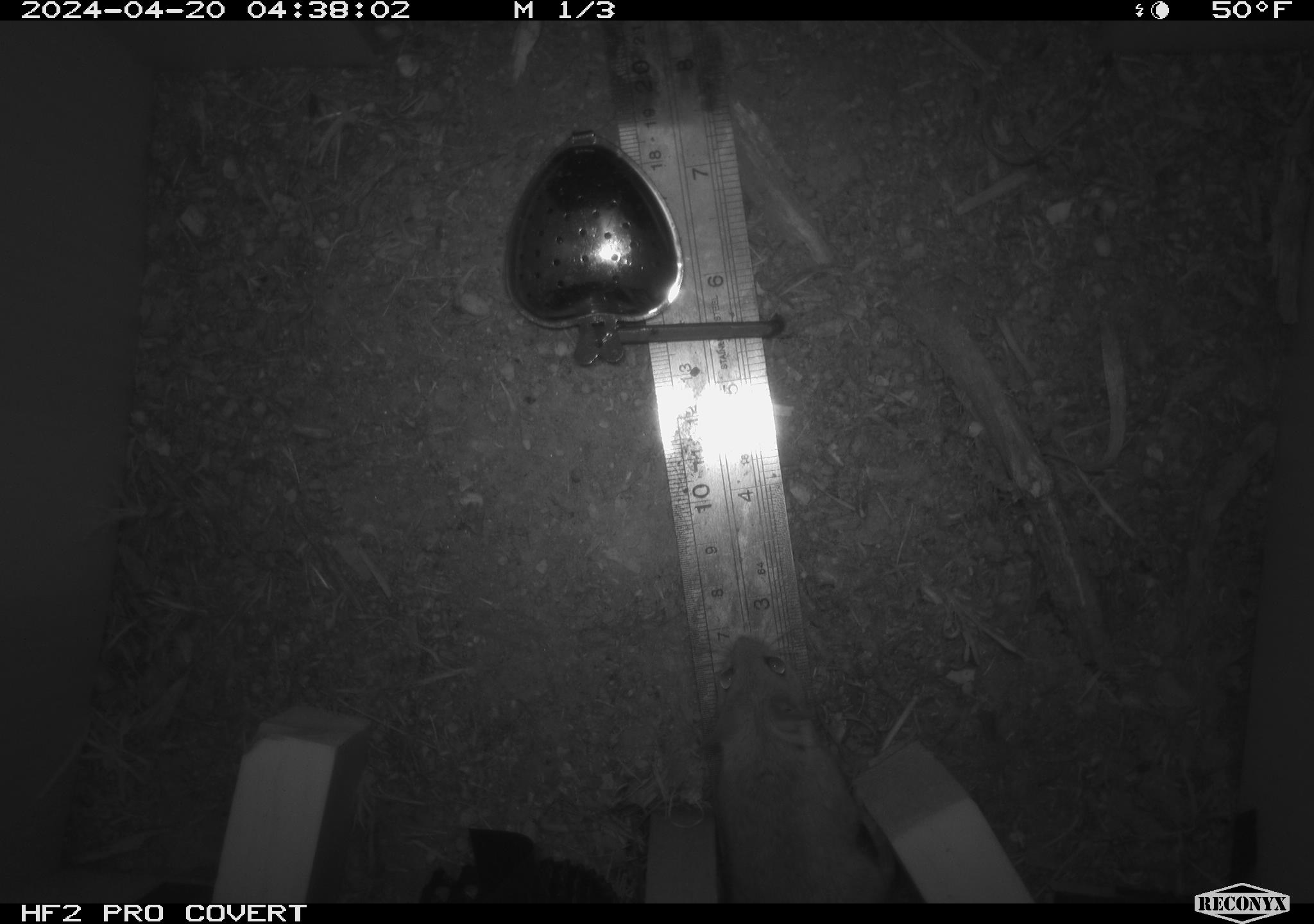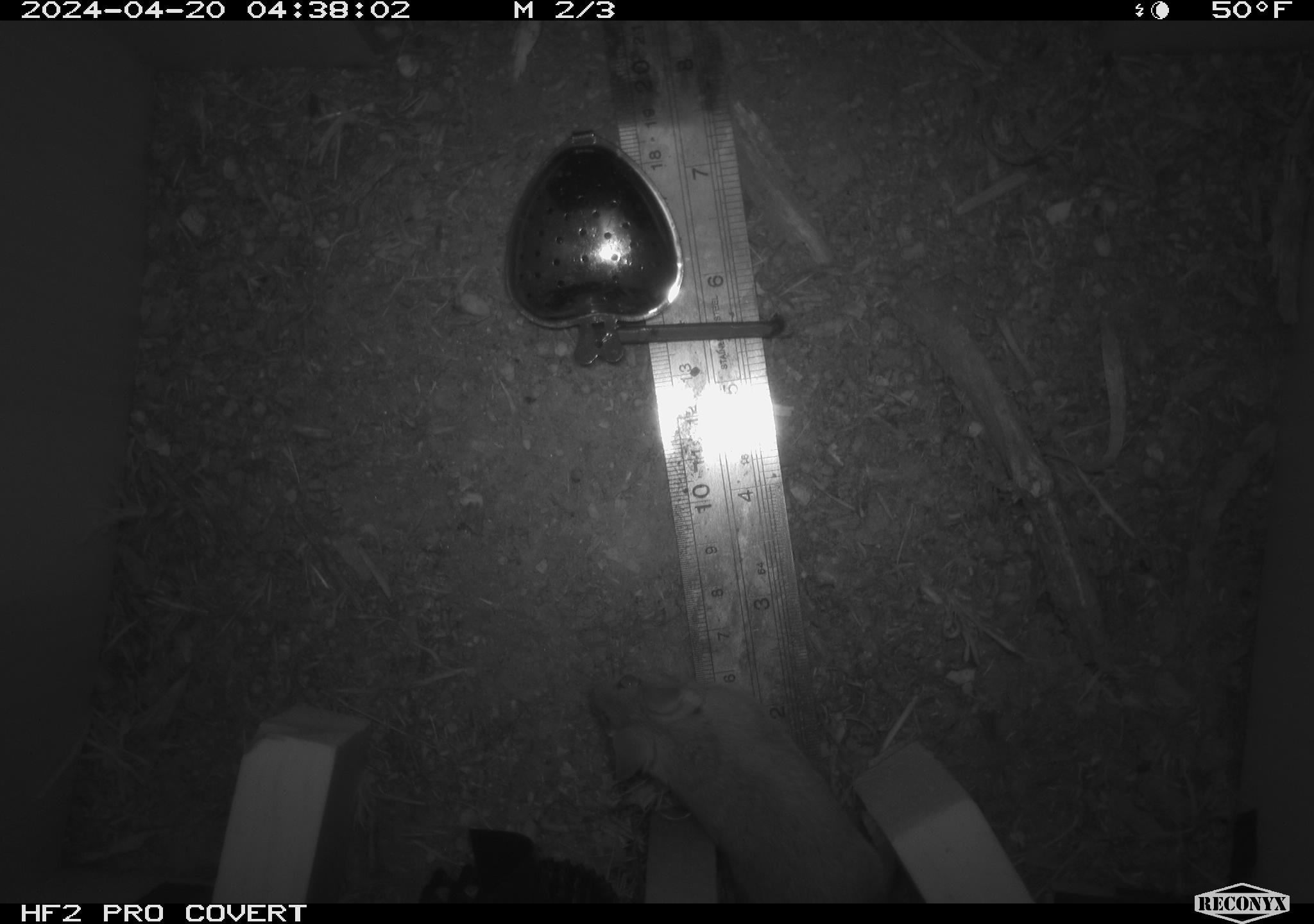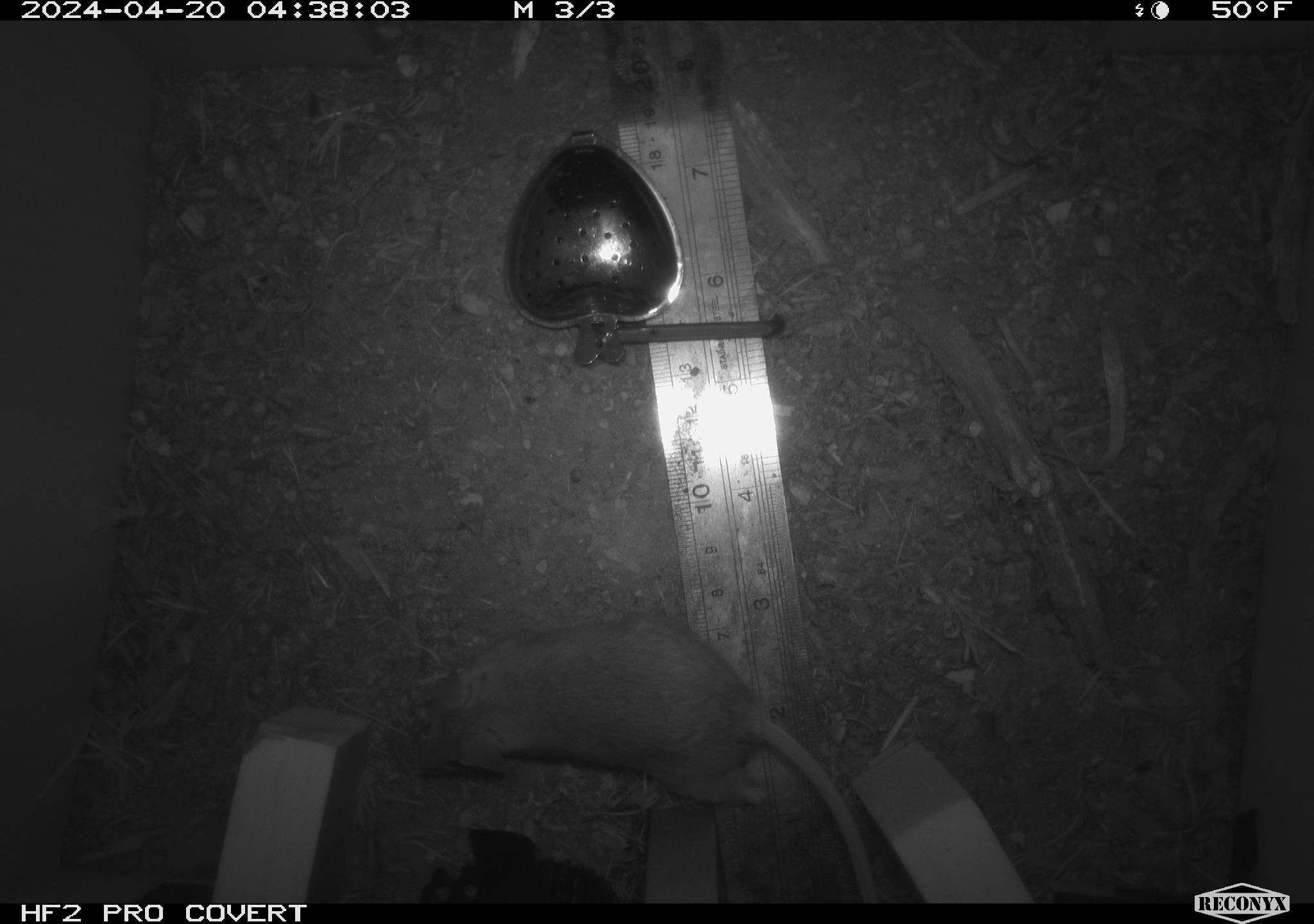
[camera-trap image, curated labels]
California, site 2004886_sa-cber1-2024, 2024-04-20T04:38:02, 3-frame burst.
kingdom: Animalia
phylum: Chordata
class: Mammalia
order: Rodentia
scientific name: Rodentia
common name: mouse species